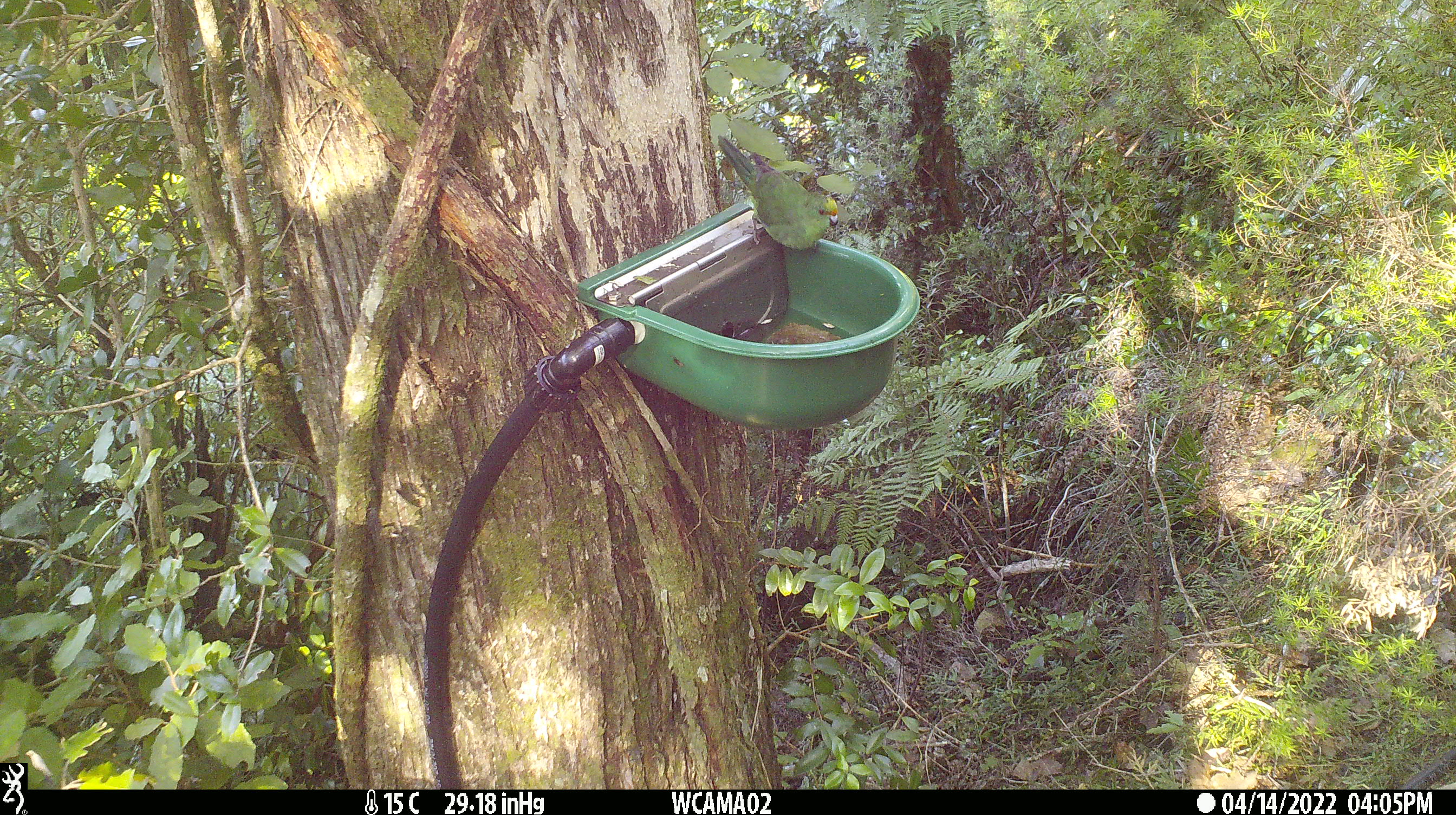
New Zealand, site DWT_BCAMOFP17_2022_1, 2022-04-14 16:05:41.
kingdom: Animalia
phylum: Chordata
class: Aves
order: Psittaciformes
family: Psittaculidae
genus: Cyanoramphus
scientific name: Cyanoramphus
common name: parakeet